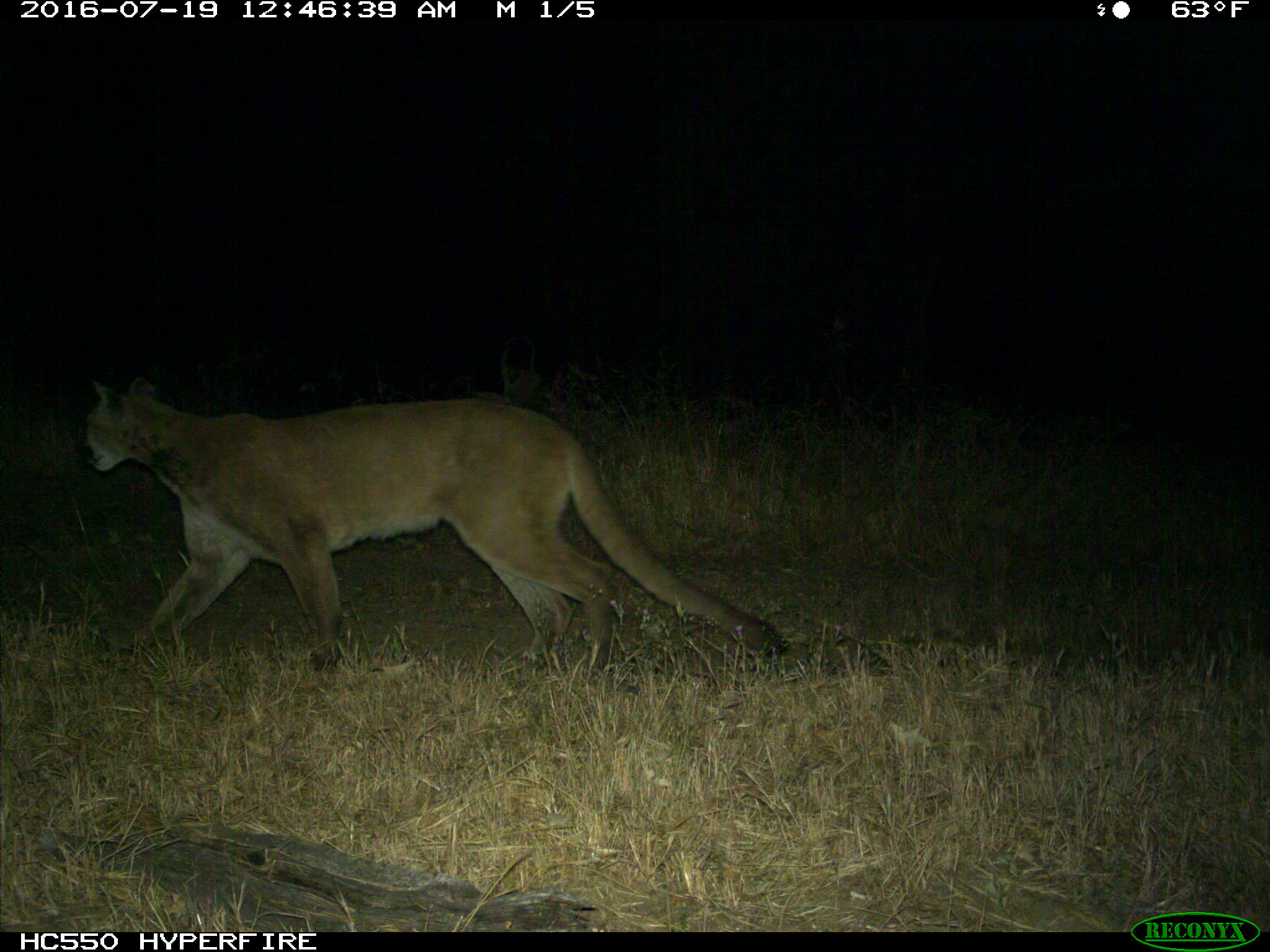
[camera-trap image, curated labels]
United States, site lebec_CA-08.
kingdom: Animalia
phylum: Chordata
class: Mammalia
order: Carnivora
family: Felidae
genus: Puma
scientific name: Puma concolor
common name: mountain lion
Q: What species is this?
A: Puma concolor (mountain lion).